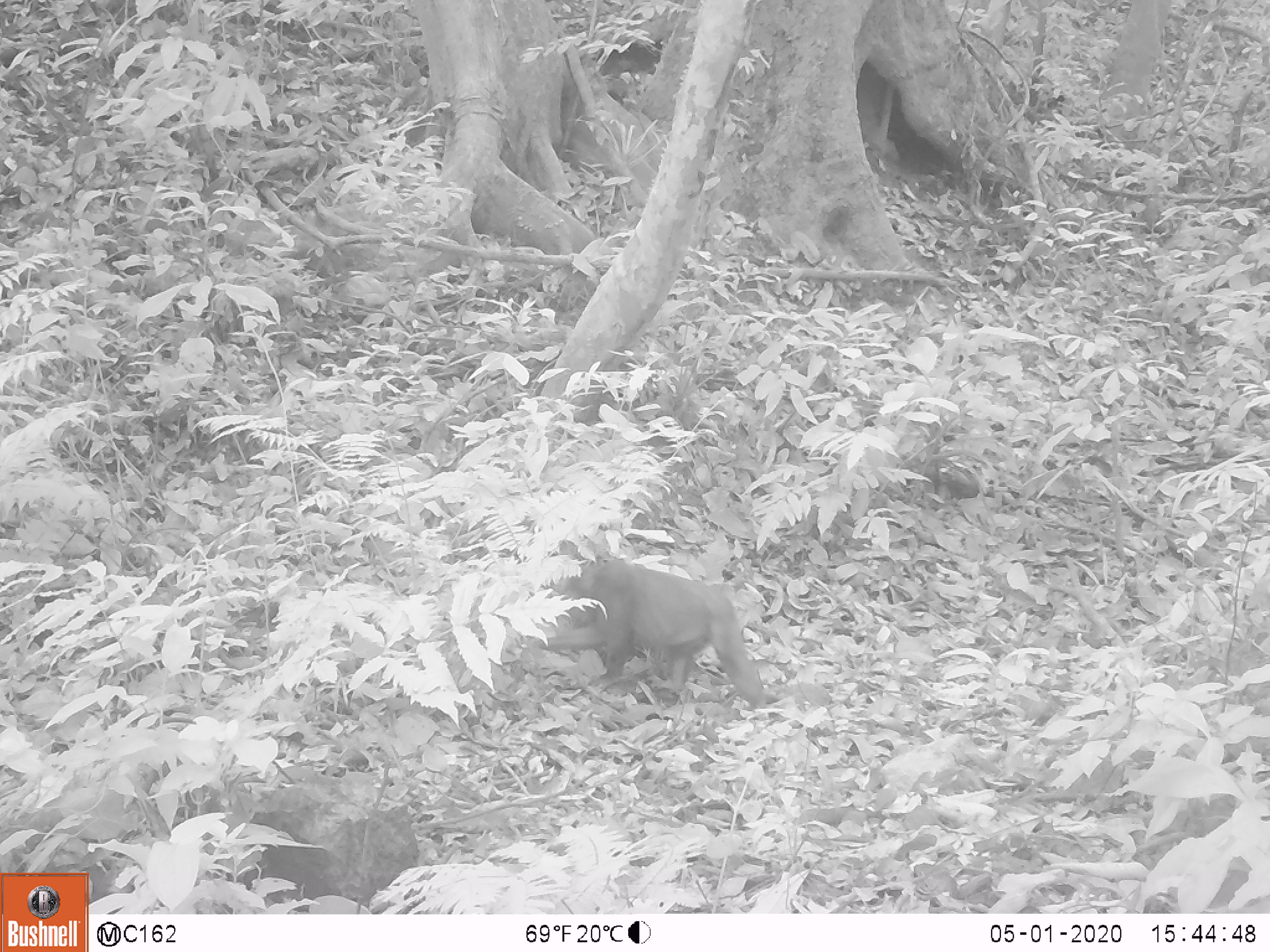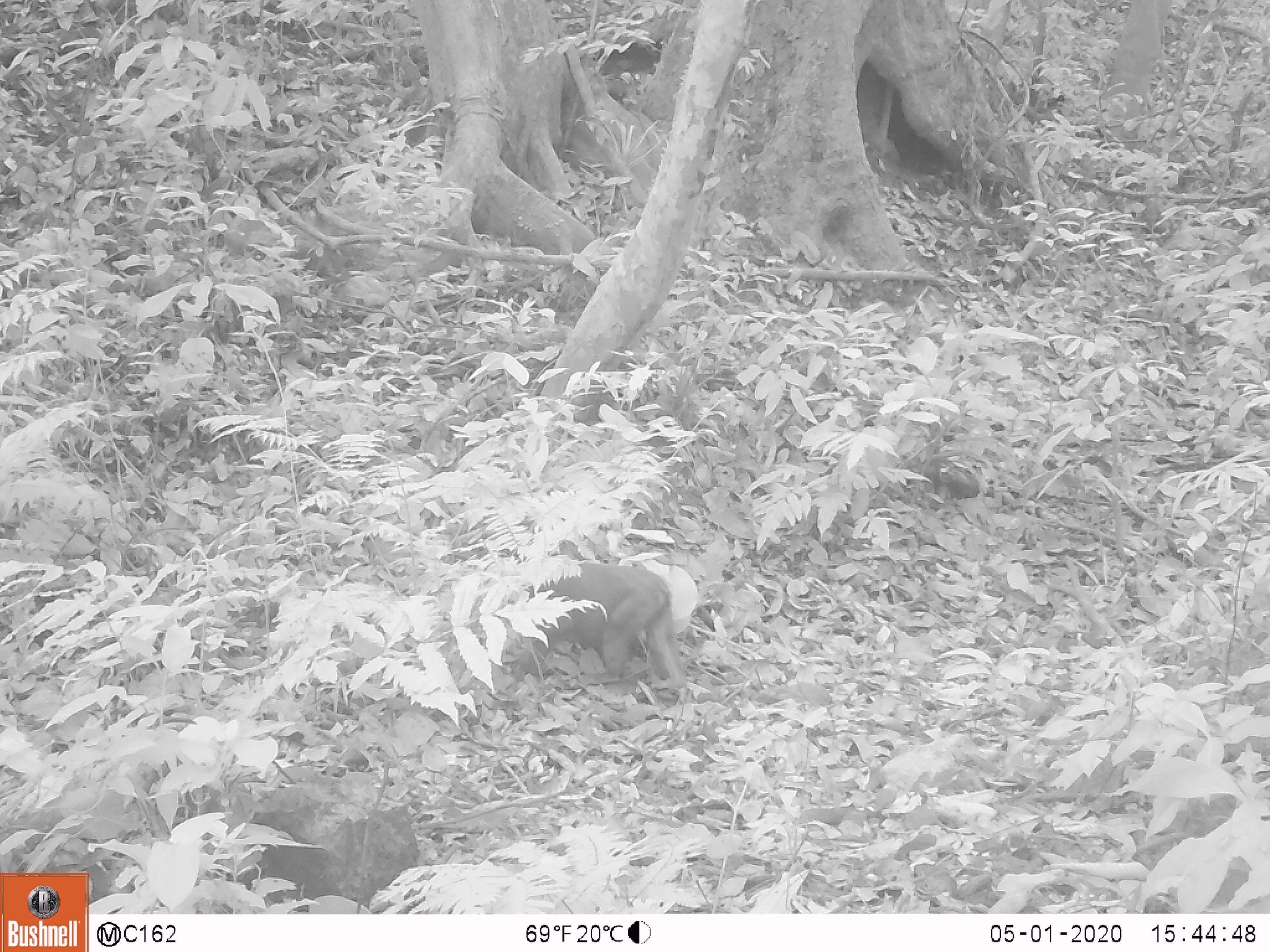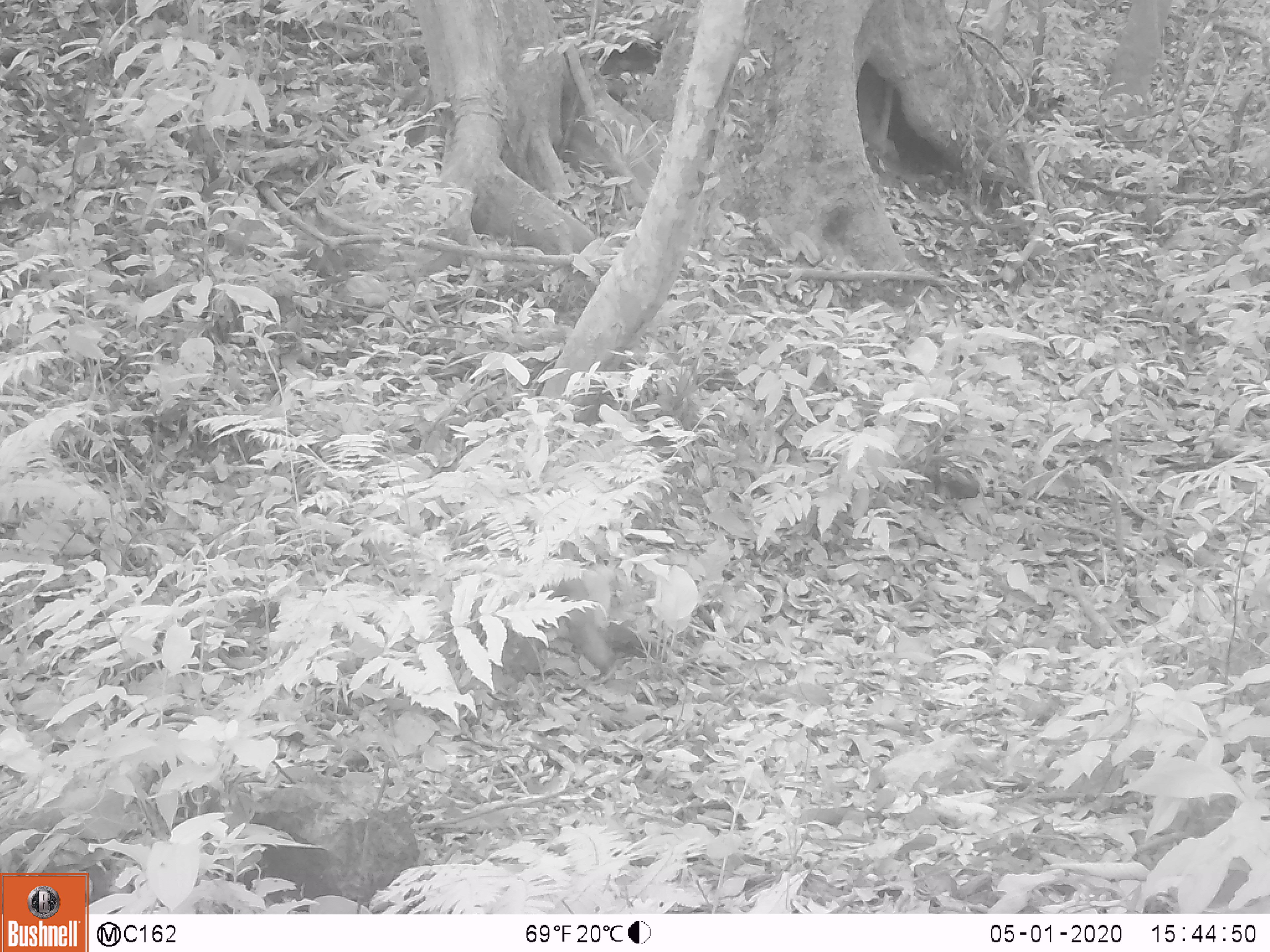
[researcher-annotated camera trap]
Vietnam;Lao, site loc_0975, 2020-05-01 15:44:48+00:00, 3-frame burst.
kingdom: Animalia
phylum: Chordata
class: Mammalia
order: Primates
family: Cercopithecidae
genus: Macaca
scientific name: Macaca arctoides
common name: stump-tailed macaque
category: stump tailed macaque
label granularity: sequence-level